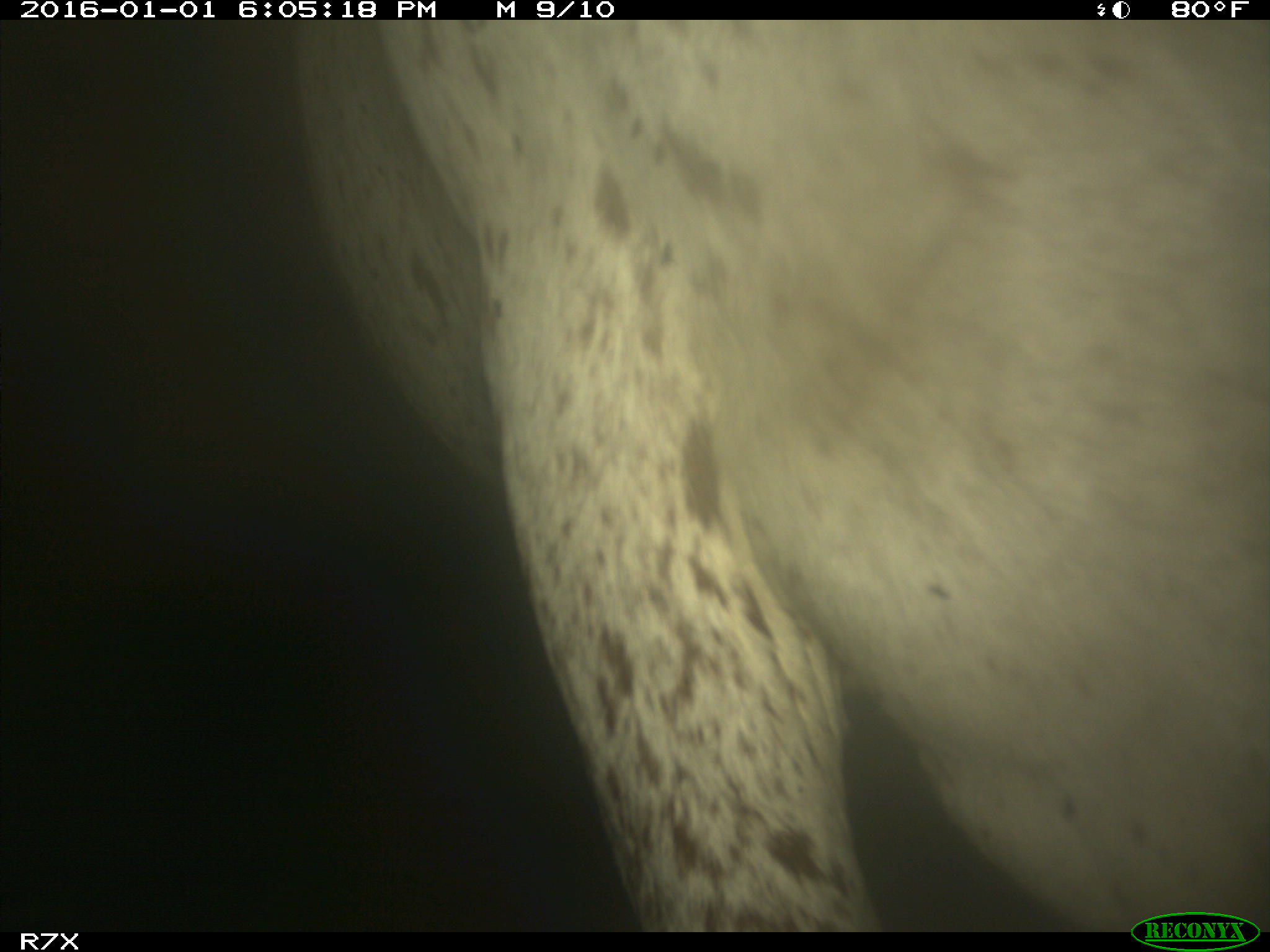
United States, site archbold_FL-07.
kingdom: Animalia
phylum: Chordata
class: Mammalia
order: Artiodactyla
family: Bovidae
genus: Bos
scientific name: Bos taurus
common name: domestic cow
Bos taurus (domestic cow).